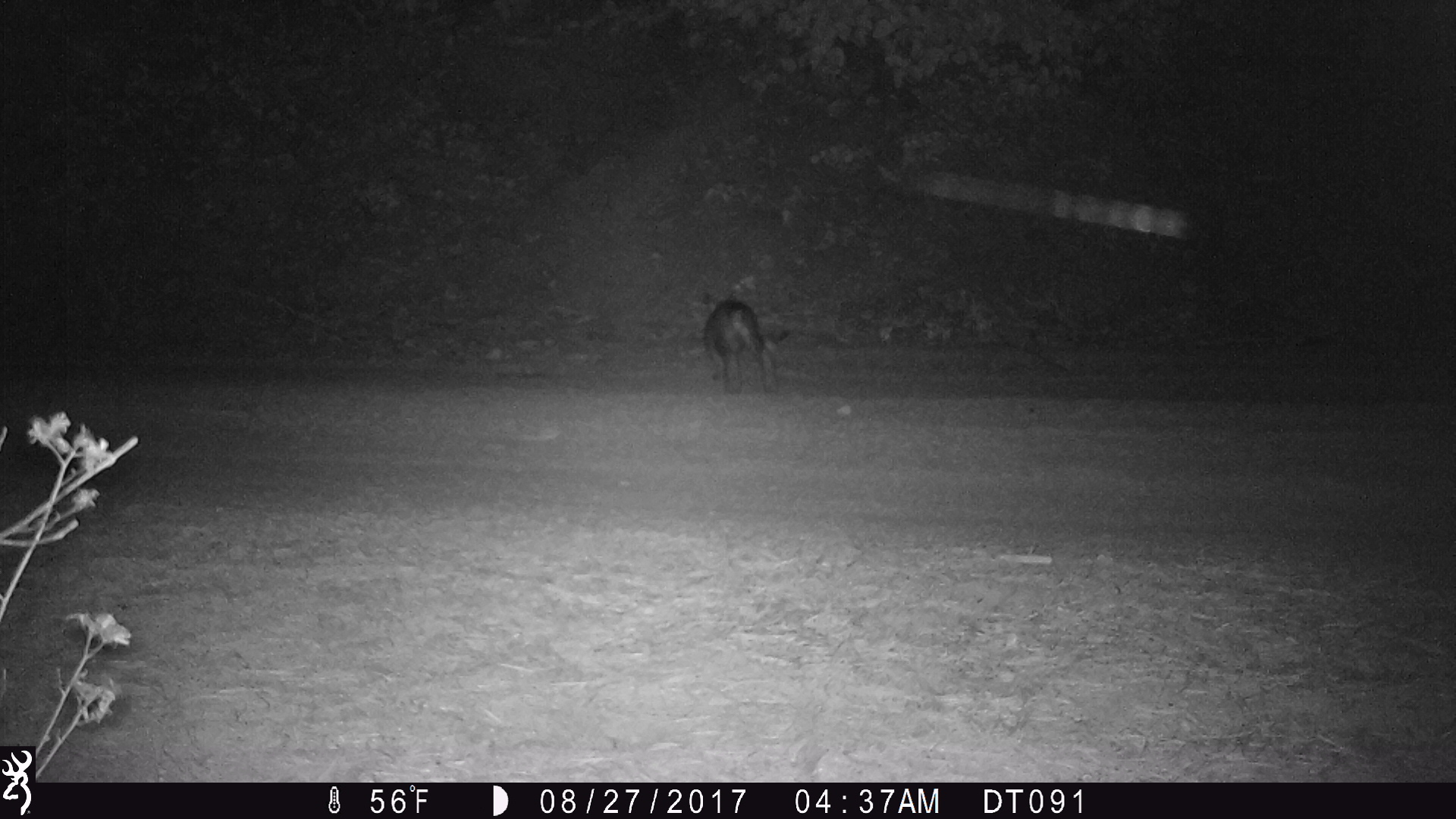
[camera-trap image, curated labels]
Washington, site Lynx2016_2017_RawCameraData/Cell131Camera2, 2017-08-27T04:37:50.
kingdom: Animalia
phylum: Chordata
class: Mammalia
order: Lagomorpha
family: Leporidae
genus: Lepus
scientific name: Lepus americanus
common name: snowshoe hare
Lepus americanus (snowshoe hare). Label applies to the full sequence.